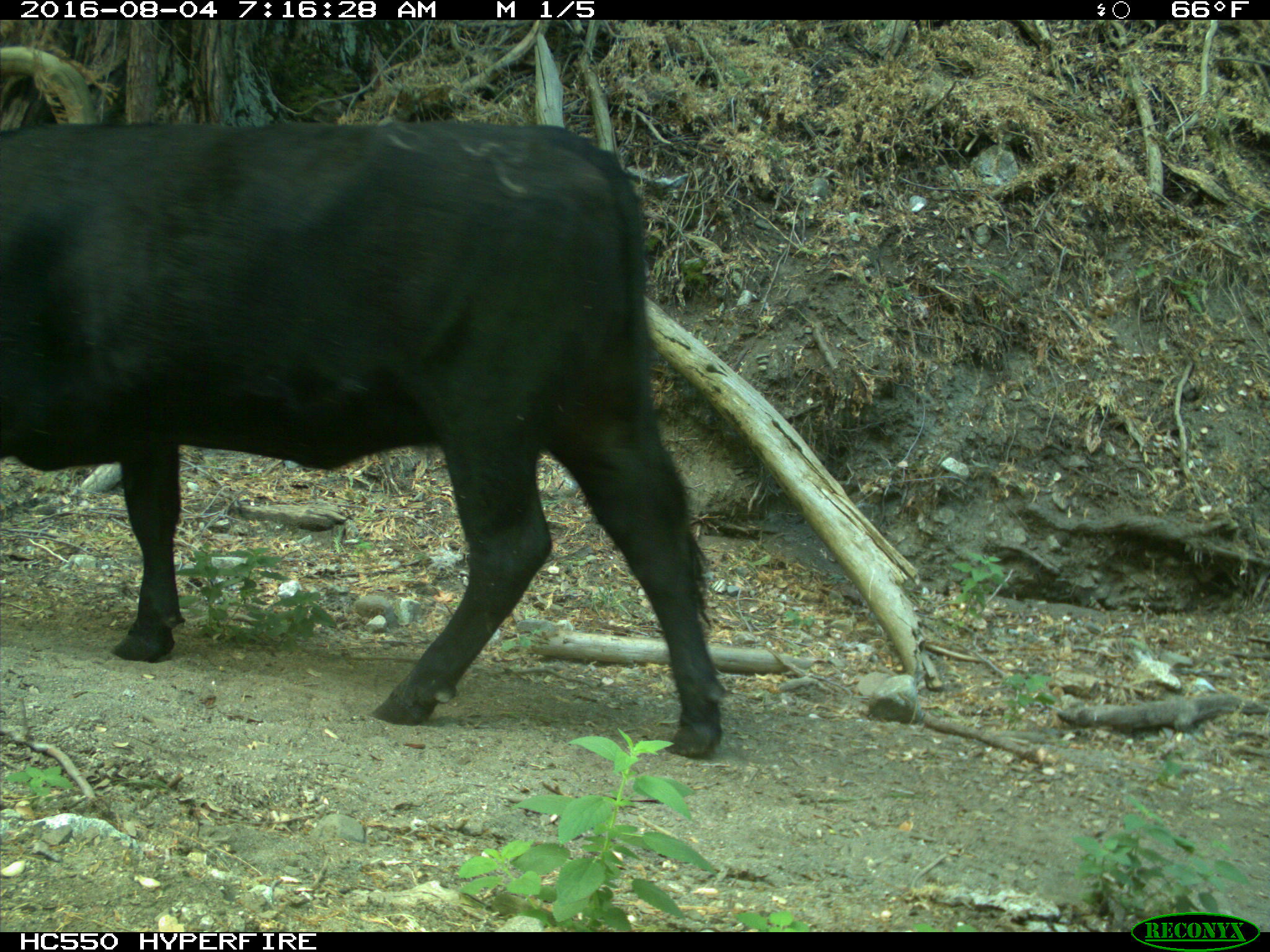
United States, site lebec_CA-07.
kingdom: Animalia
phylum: Chordata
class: Mammalia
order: Artiodactyla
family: Bovidae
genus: Bos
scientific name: Bos taurus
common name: domestic cow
Bos taurus (domestic cow).